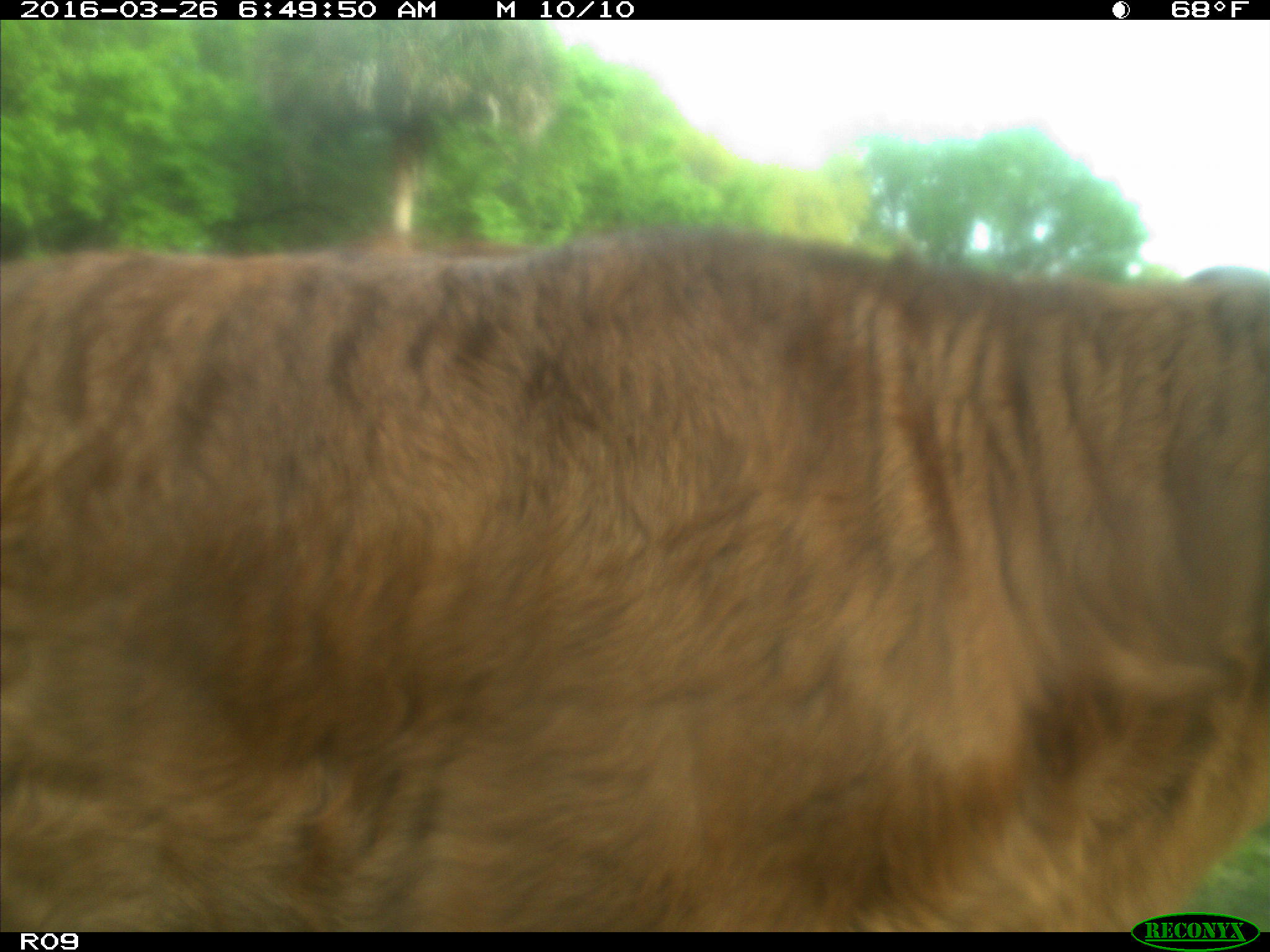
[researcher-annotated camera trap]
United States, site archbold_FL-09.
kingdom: Animalia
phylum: Chordata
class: Mammalia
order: Artiodactyla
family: Bovidae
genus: Bos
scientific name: Bos taurus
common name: domestic cow